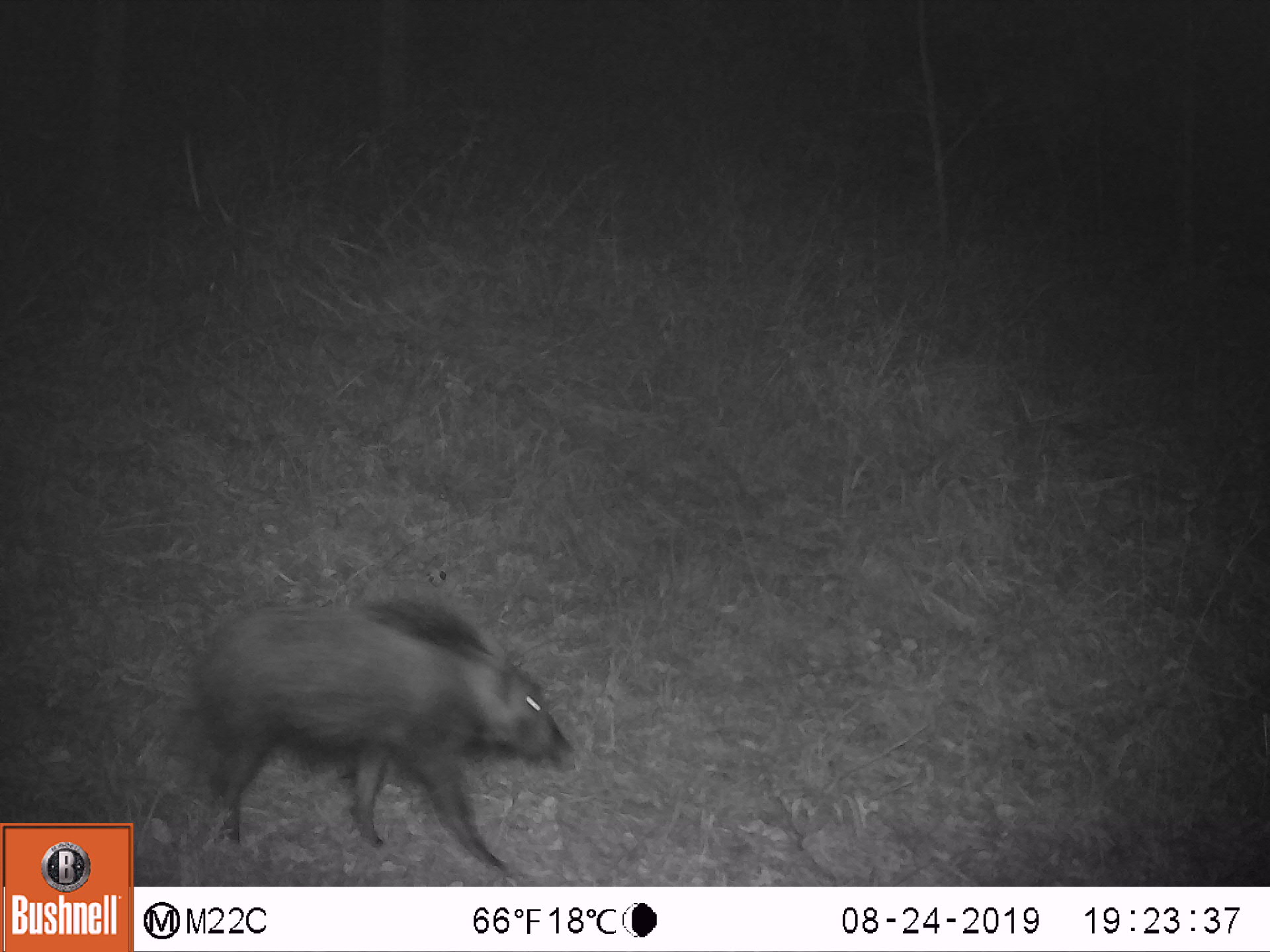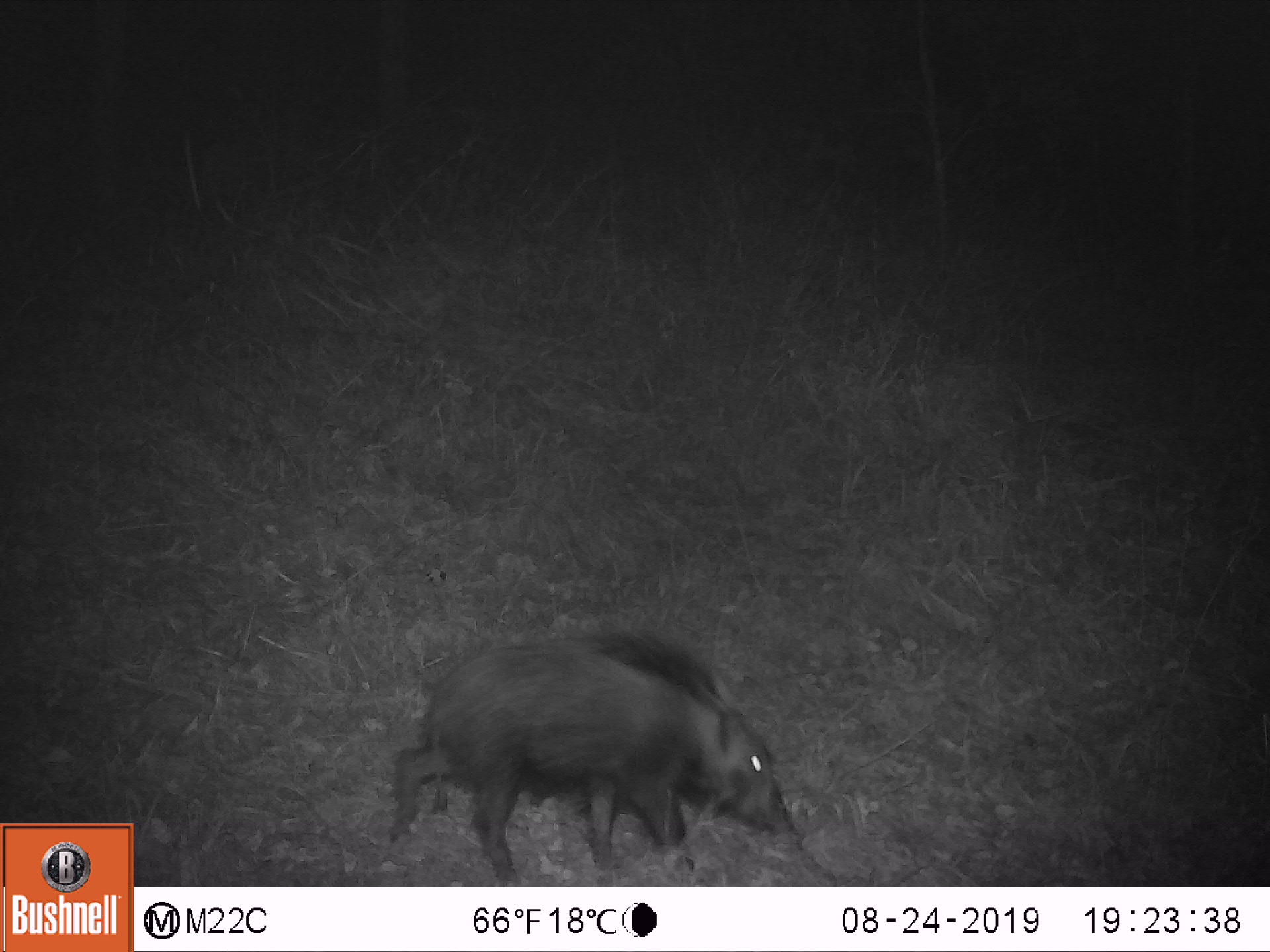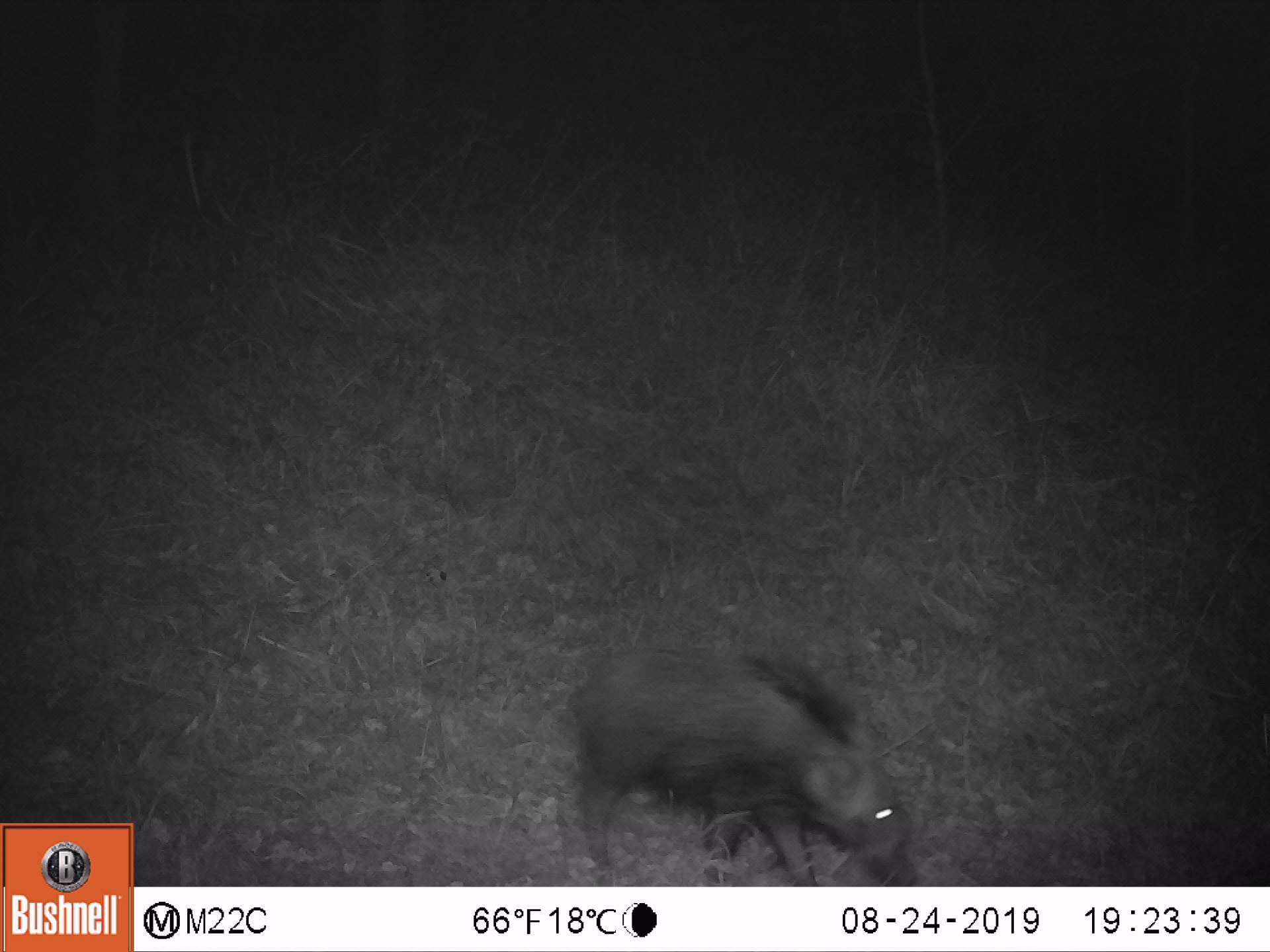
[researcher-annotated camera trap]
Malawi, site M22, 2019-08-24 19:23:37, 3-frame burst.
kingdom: Animalia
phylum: Chordata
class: Mammalia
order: Artiodactyla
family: Suidae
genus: Potamochoerus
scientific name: Potamochoerus larvatus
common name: bushpig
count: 1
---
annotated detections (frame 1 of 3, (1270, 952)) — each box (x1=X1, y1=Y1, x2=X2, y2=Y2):
bushpig: (x1=190, y1=598, x2=575, y2=870)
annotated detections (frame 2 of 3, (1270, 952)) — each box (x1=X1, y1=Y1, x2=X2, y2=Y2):
bushpig: (x1=393, y1=627, x2=797, y2=876)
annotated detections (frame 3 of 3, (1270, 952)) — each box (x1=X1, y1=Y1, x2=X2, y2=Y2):
bushpig: (x1=575, y1=638, x2=919, y2=881)